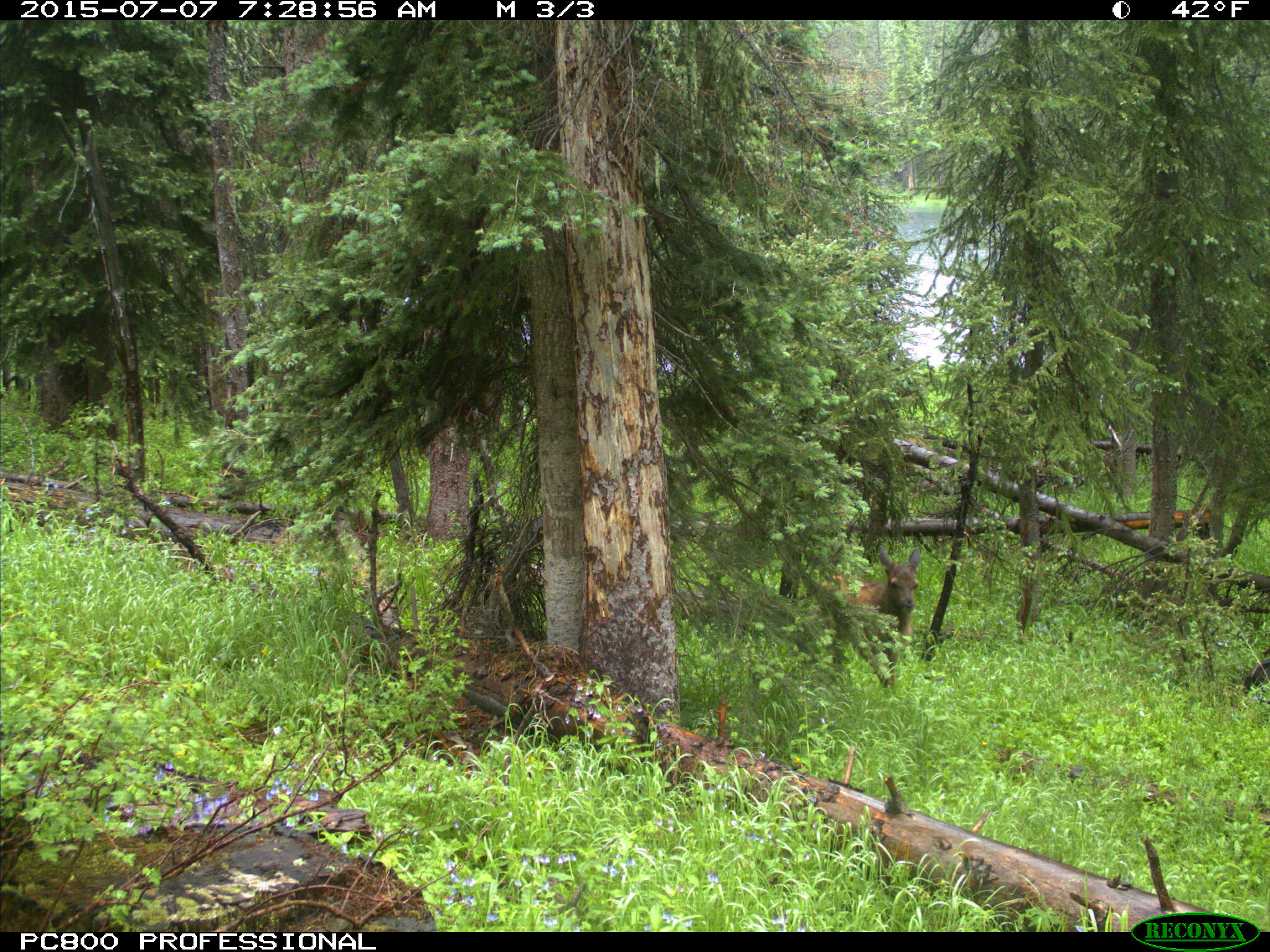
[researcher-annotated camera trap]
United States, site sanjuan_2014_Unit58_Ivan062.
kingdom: Animalia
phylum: Chordata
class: Mammalia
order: Artiodactyla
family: Cervidae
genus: Cervus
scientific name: Cervus elaphus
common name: red deer